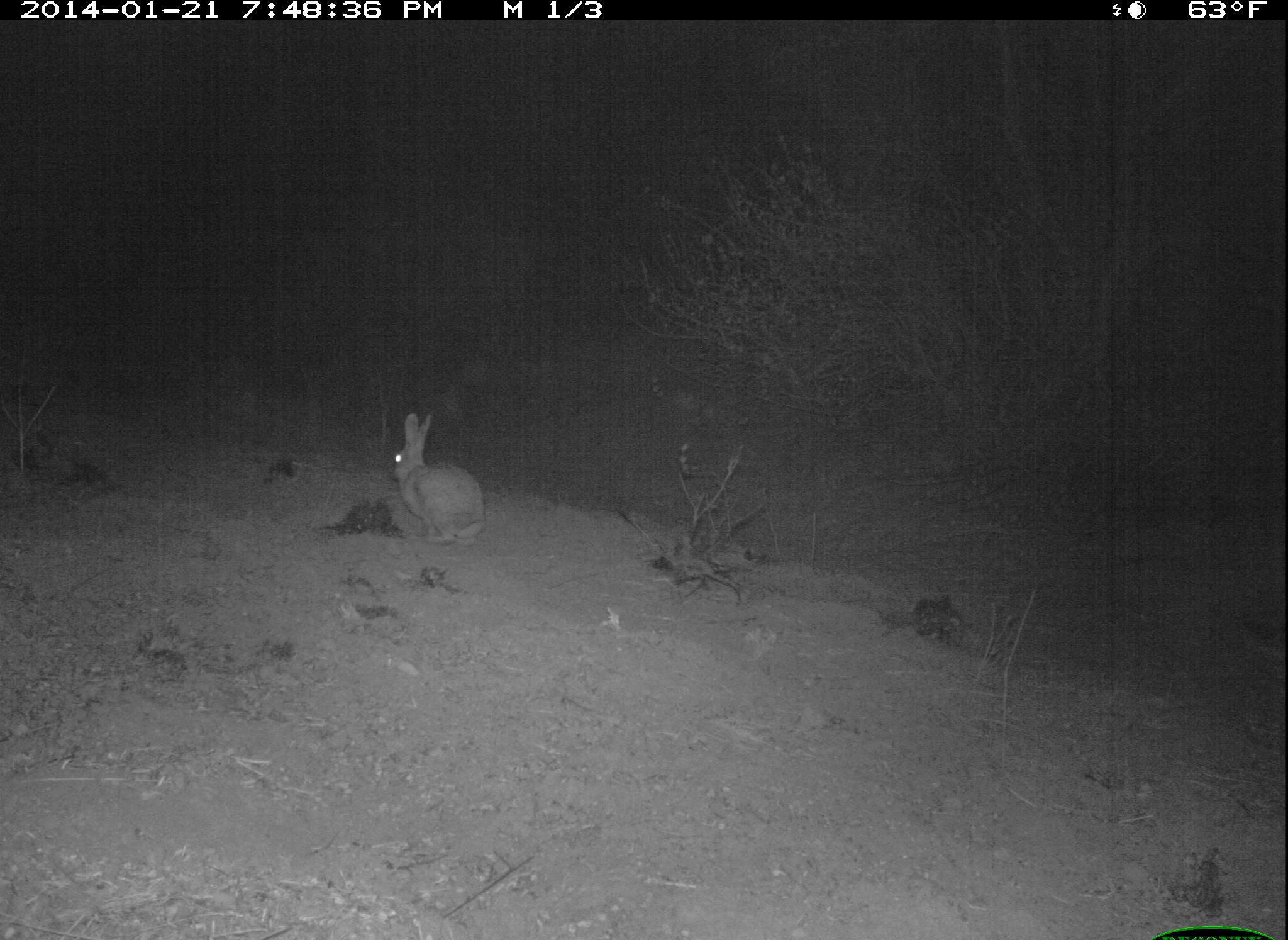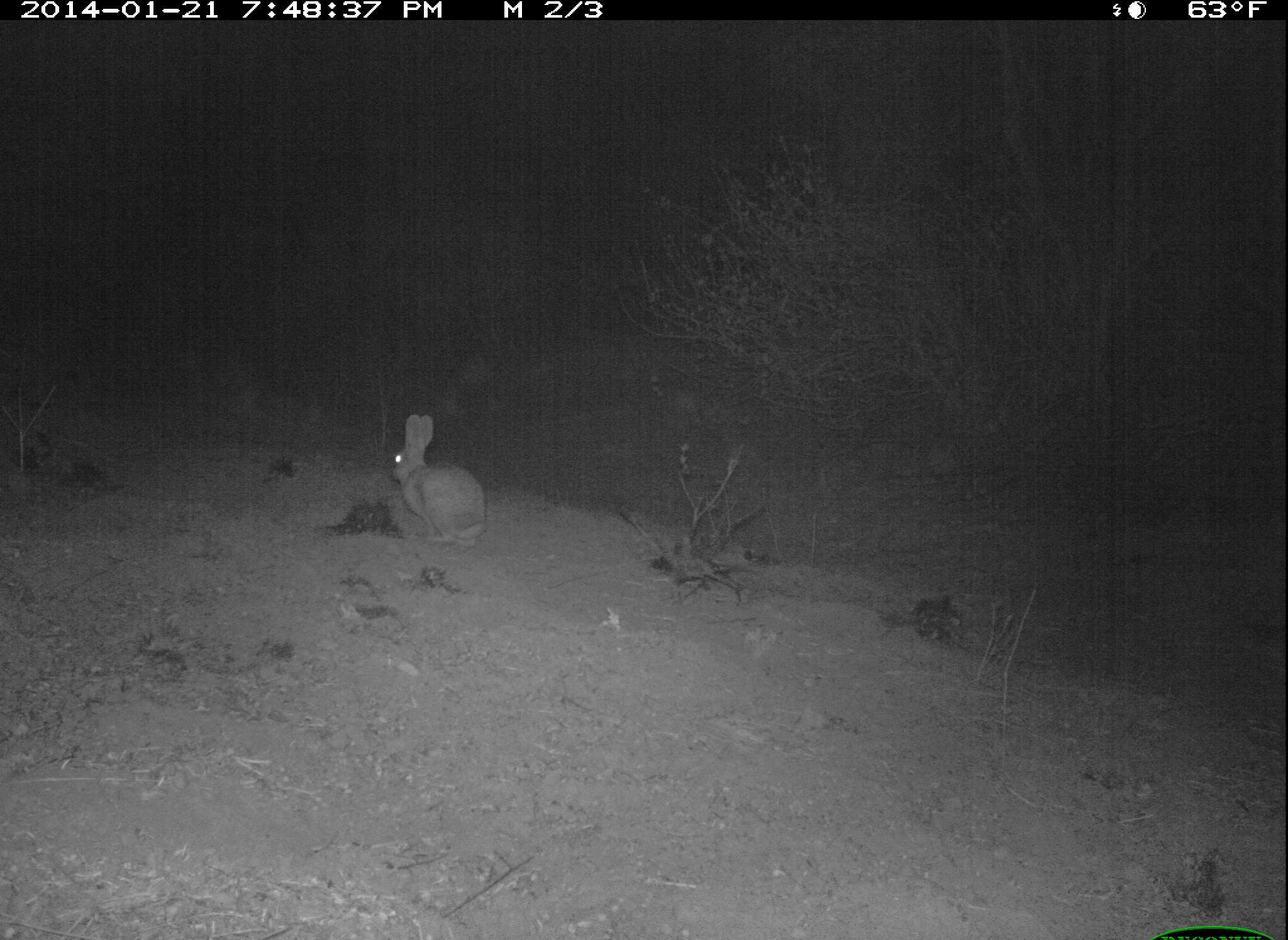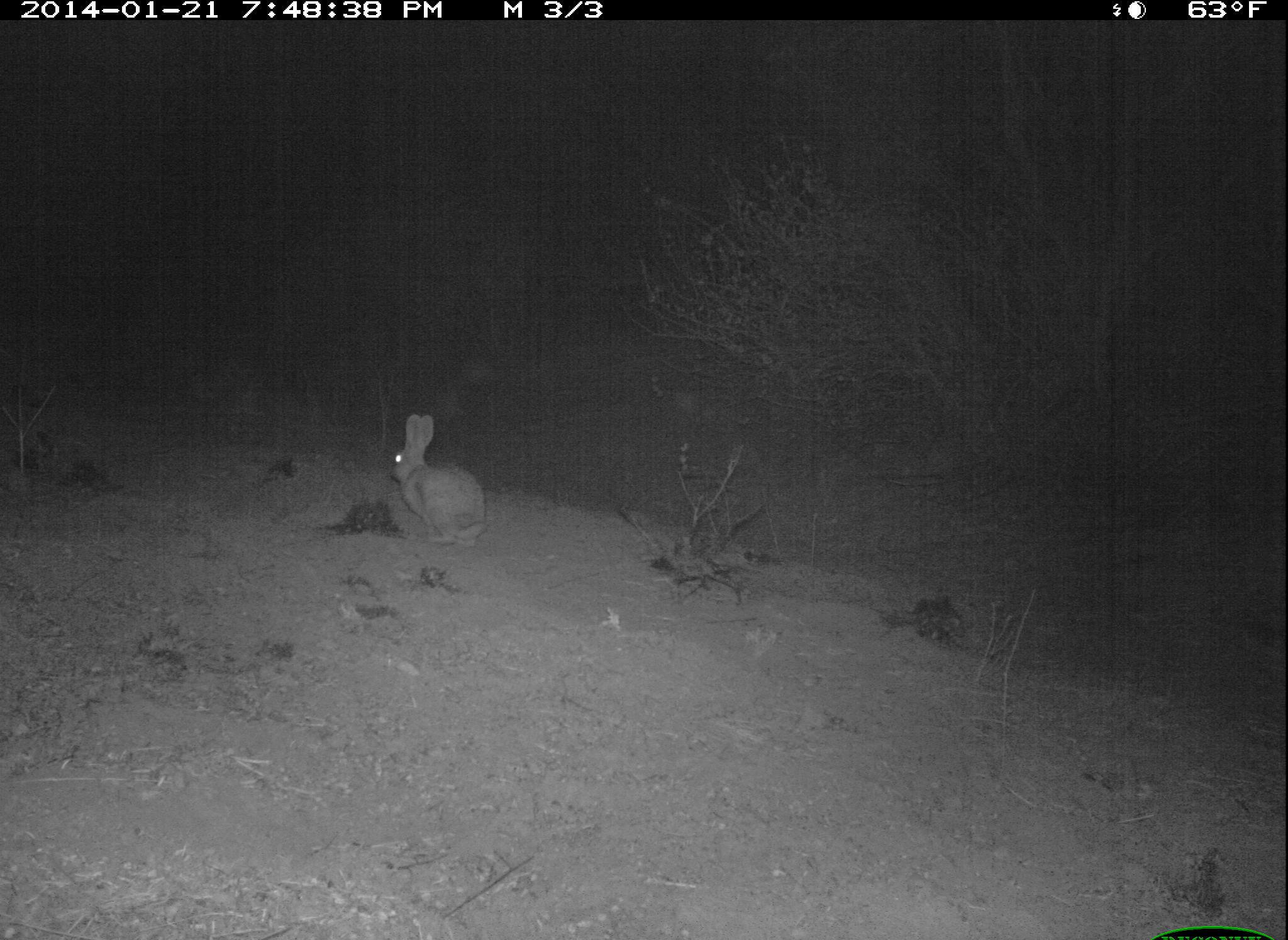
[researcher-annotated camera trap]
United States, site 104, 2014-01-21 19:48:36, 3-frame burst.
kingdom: Animalia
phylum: Chordata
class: Mammalia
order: Lagomorpha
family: Leporidae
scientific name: Leporidae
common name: rabbits and hares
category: rabbit